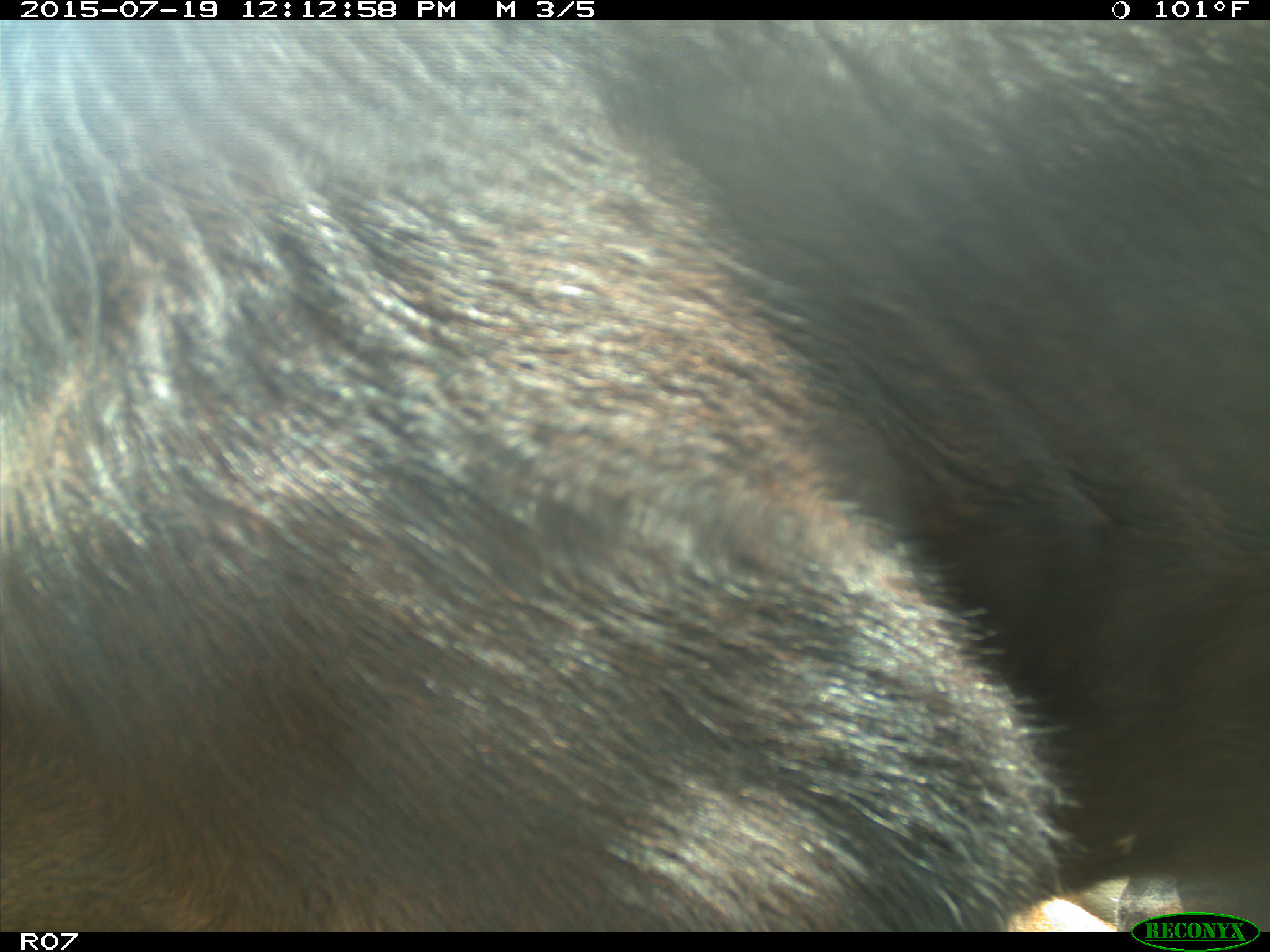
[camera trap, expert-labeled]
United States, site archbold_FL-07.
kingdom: Animalia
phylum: Chordata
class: Mammalia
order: Artiodactyla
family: Bovidae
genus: Bos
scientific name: Bos taurus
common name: domestic cow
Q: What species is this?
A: Bos taurus (domestic cow).